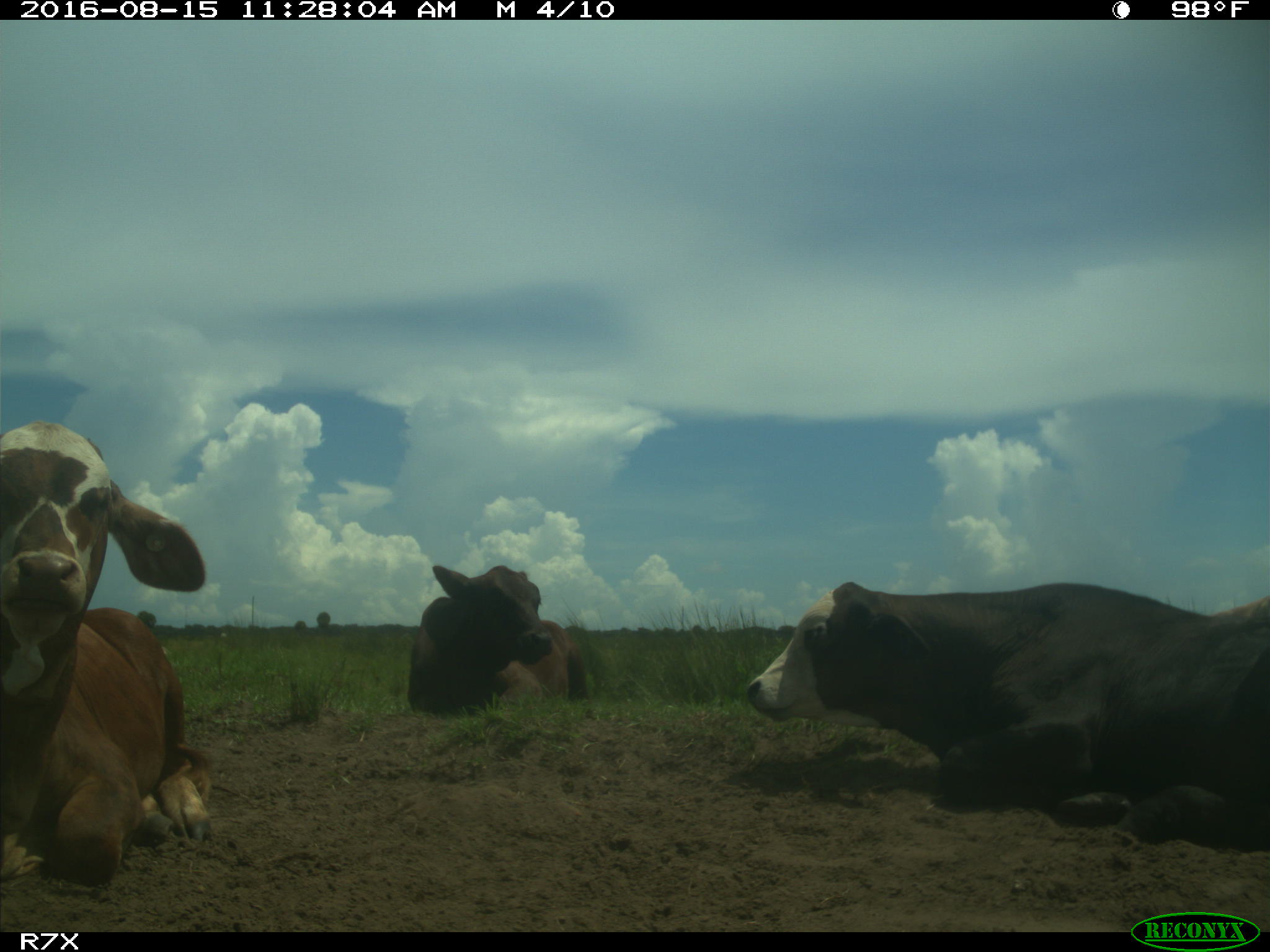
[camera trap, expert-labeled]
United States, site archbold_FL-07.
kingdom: Animalia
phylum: Chordata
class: Mammalia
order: Artiodactyla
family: Bovidae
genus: Bos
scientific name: Bos taurus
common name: domestic cow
Bos taurus (domestic cow).